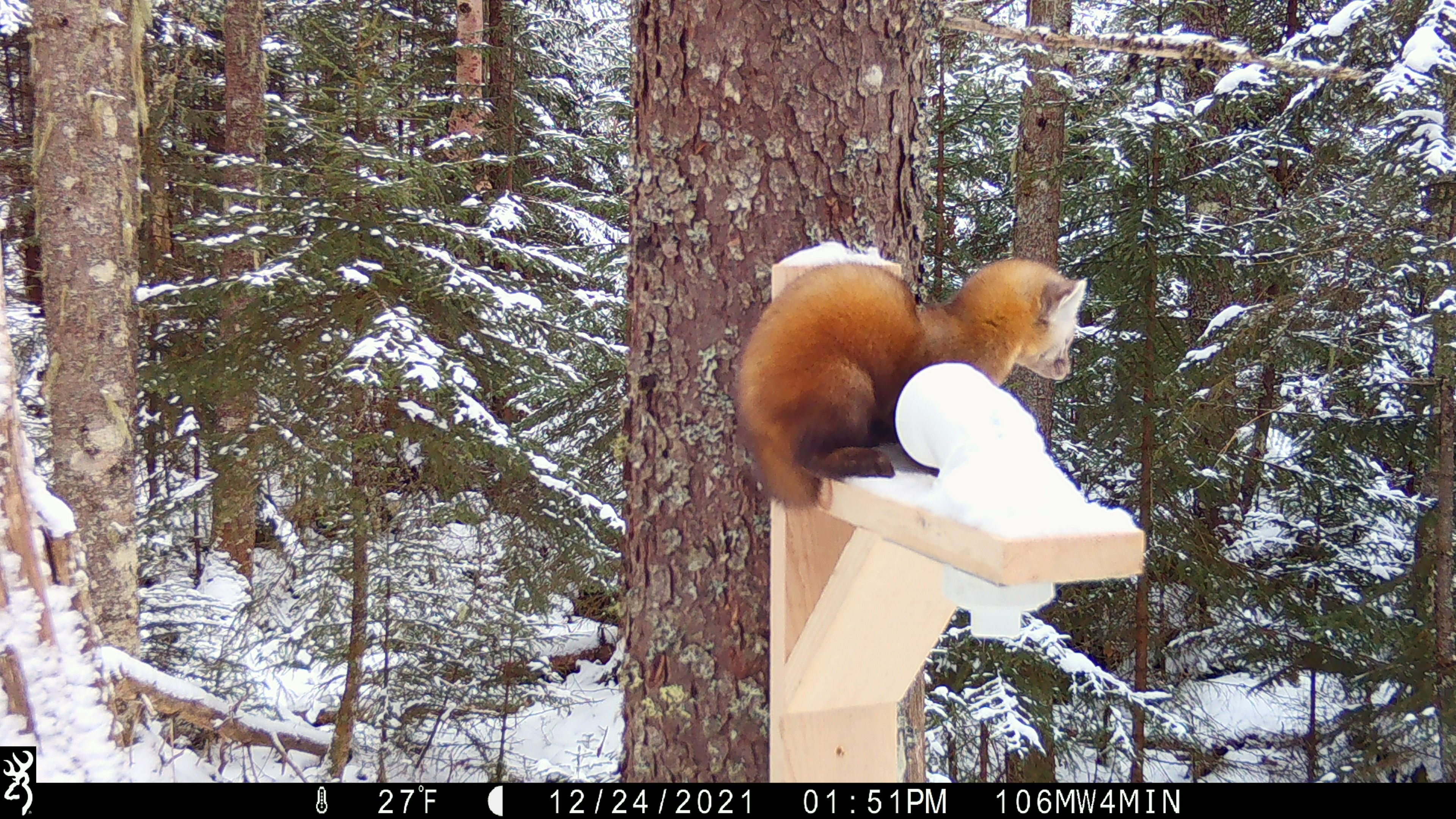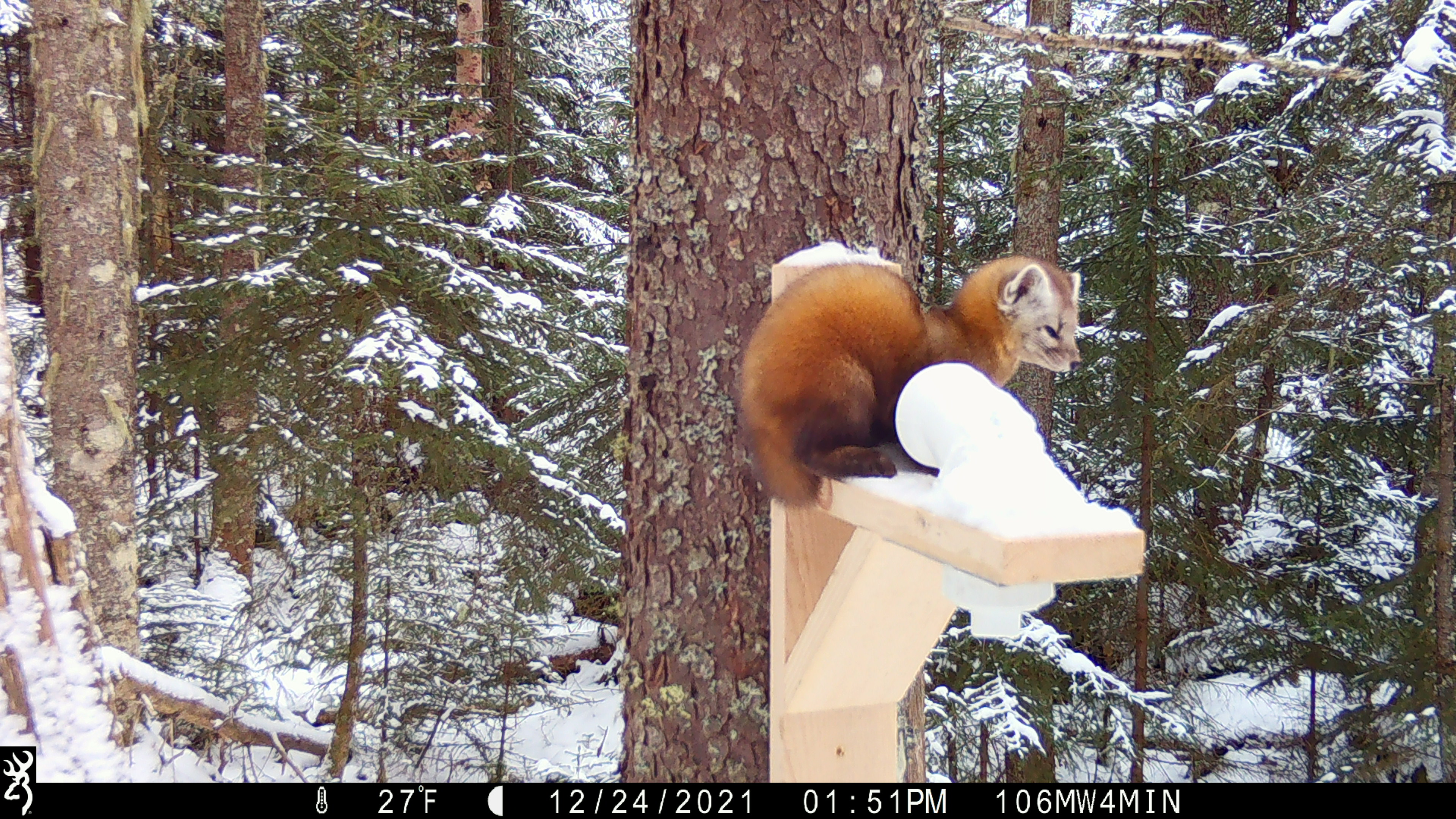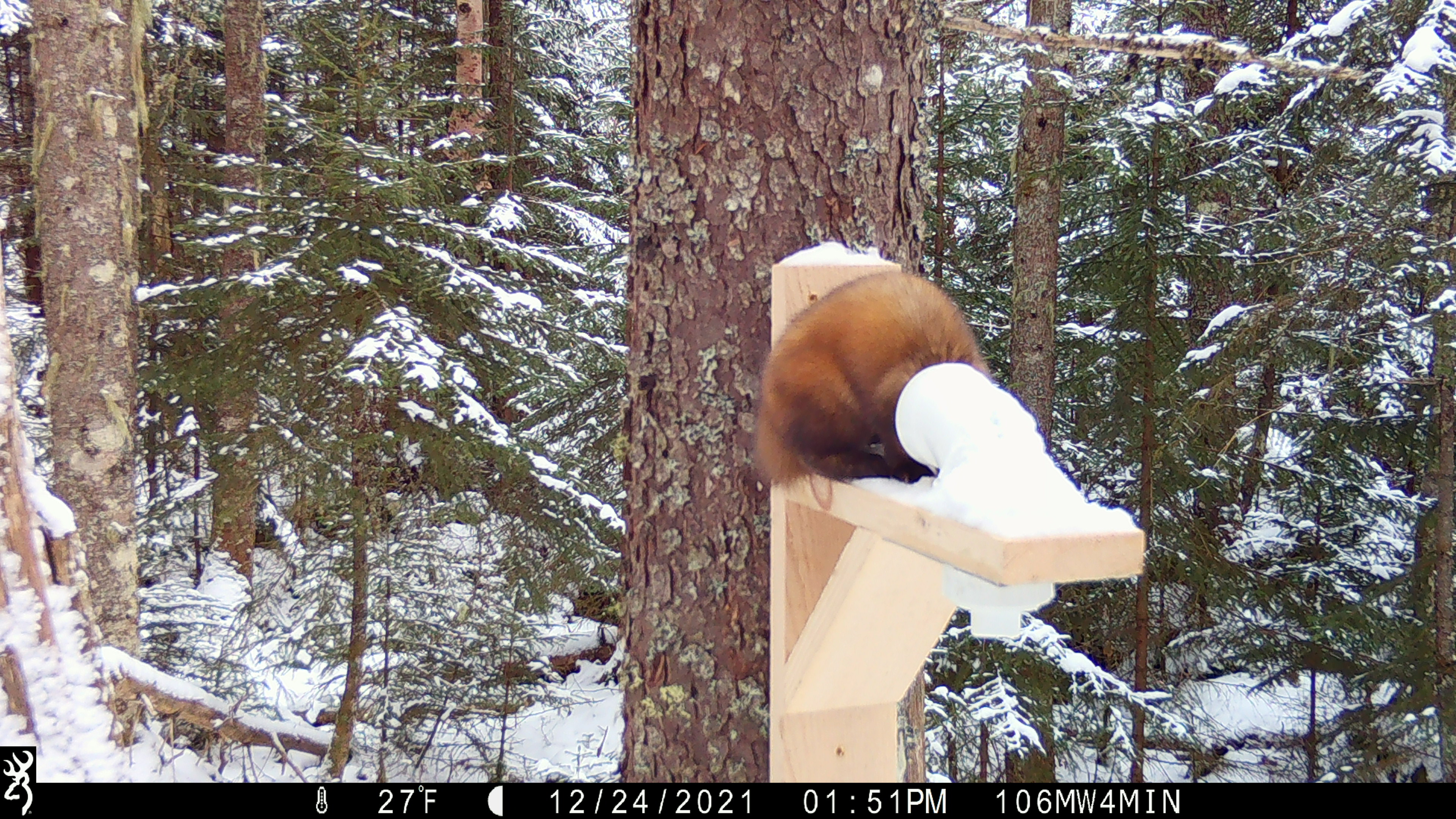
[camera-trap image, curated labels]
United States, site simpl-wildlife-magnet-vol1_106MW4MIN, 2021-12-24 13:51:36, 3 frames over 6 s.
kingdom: Animalia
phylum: Chordata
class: Mammalia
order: Carnivora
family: Mustelidae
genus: Martes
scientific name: Martes americana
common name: american marten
American marten (Martes americana).